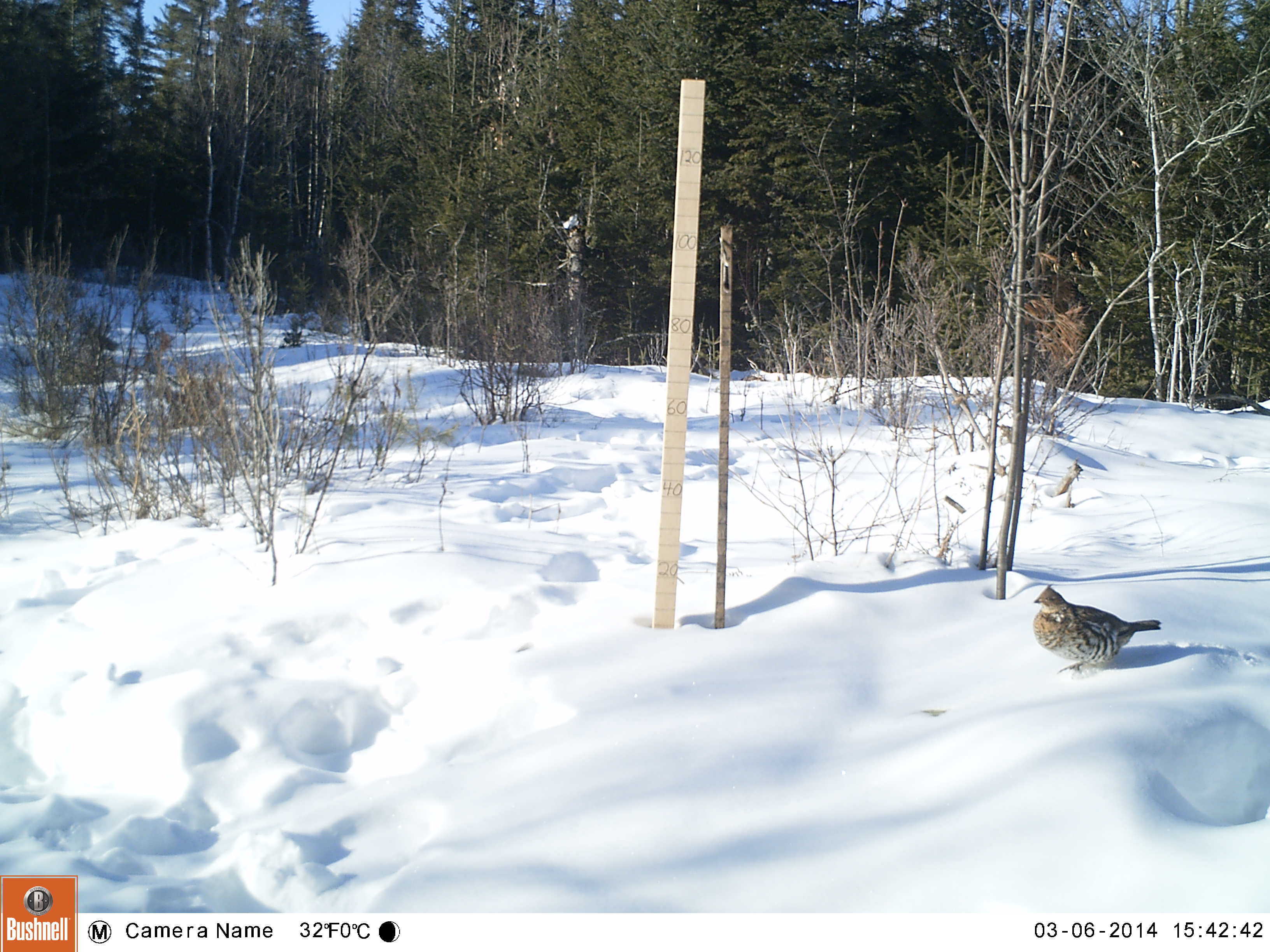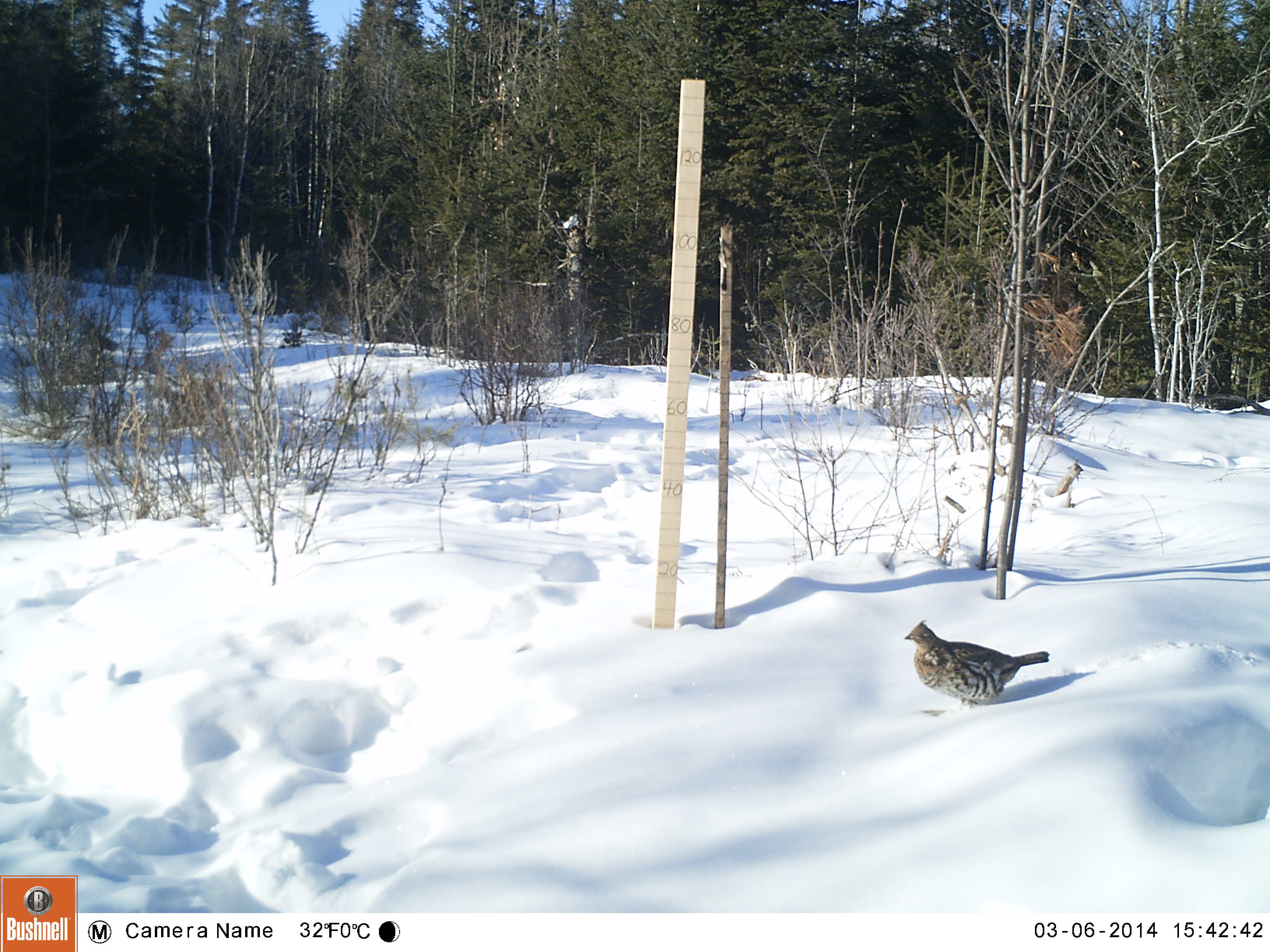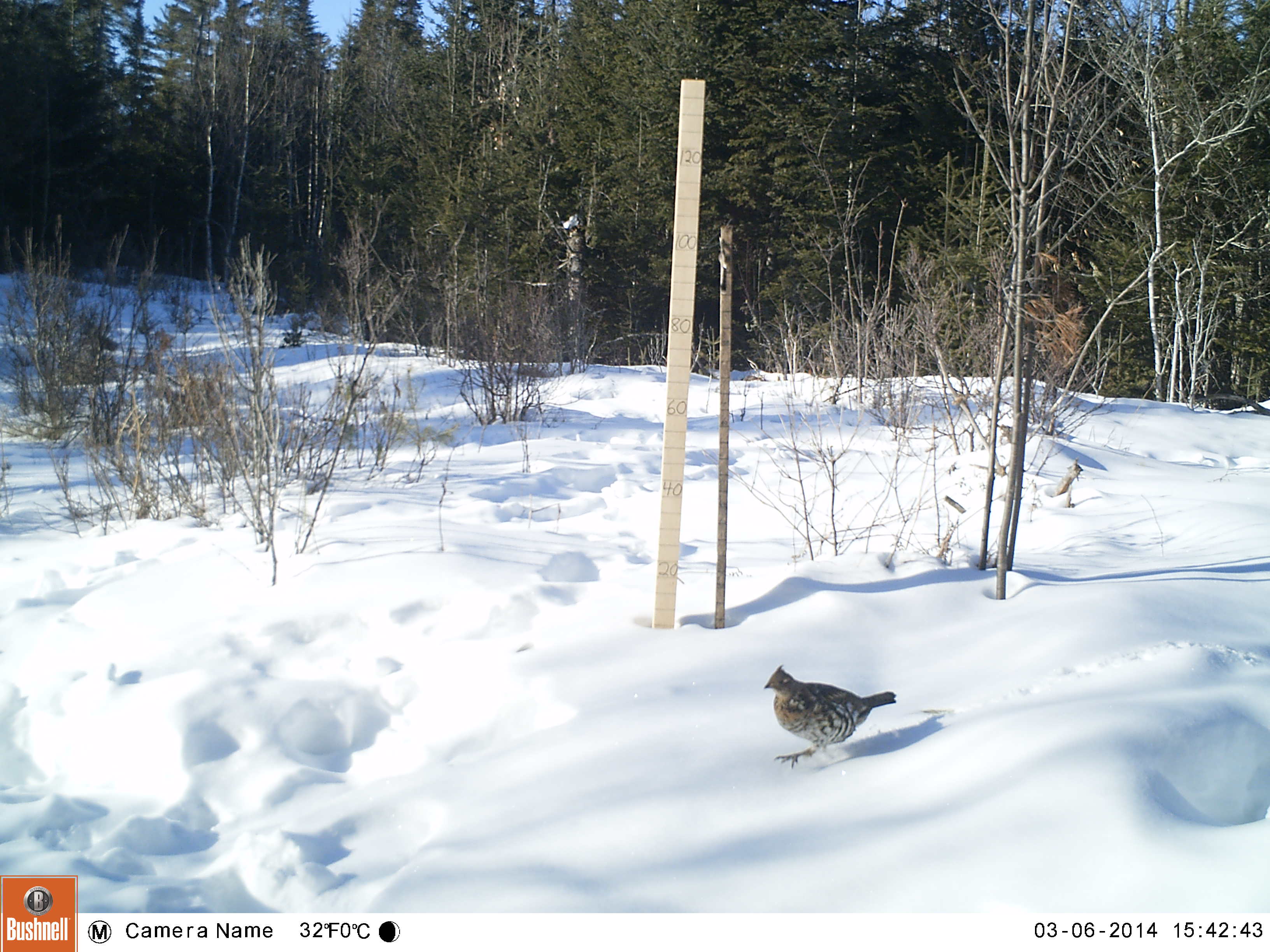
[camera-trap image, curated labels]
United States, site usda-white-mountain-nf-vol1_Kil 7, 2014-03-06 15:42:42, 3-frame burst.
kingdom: Animalia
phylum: Chordata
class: Aves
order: Galliformes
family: Phasianidae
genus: Bonasa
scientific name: Bonasa umbellus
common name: ruffed grouse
Ruffed grouse (Bonasa umbellus).